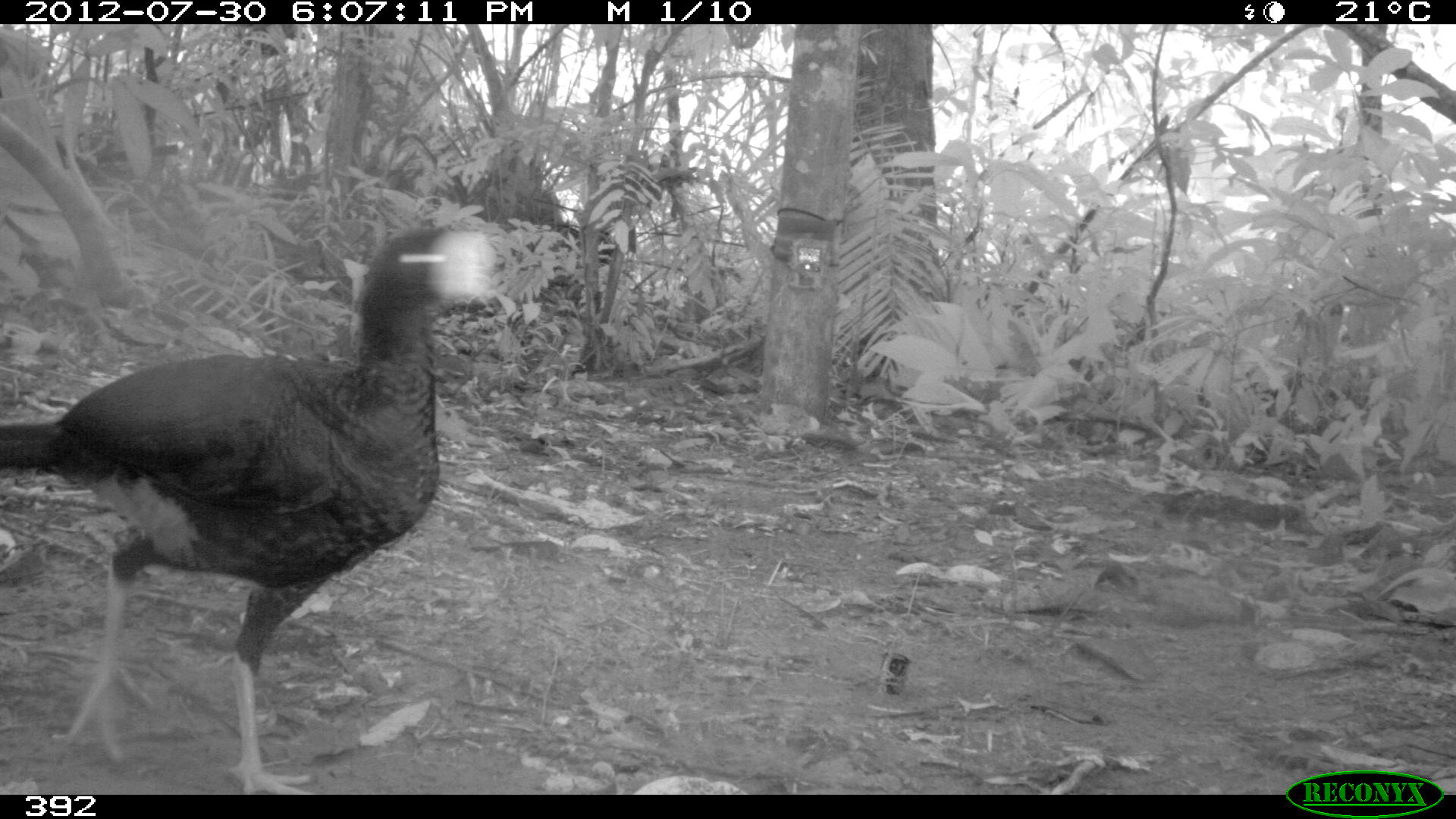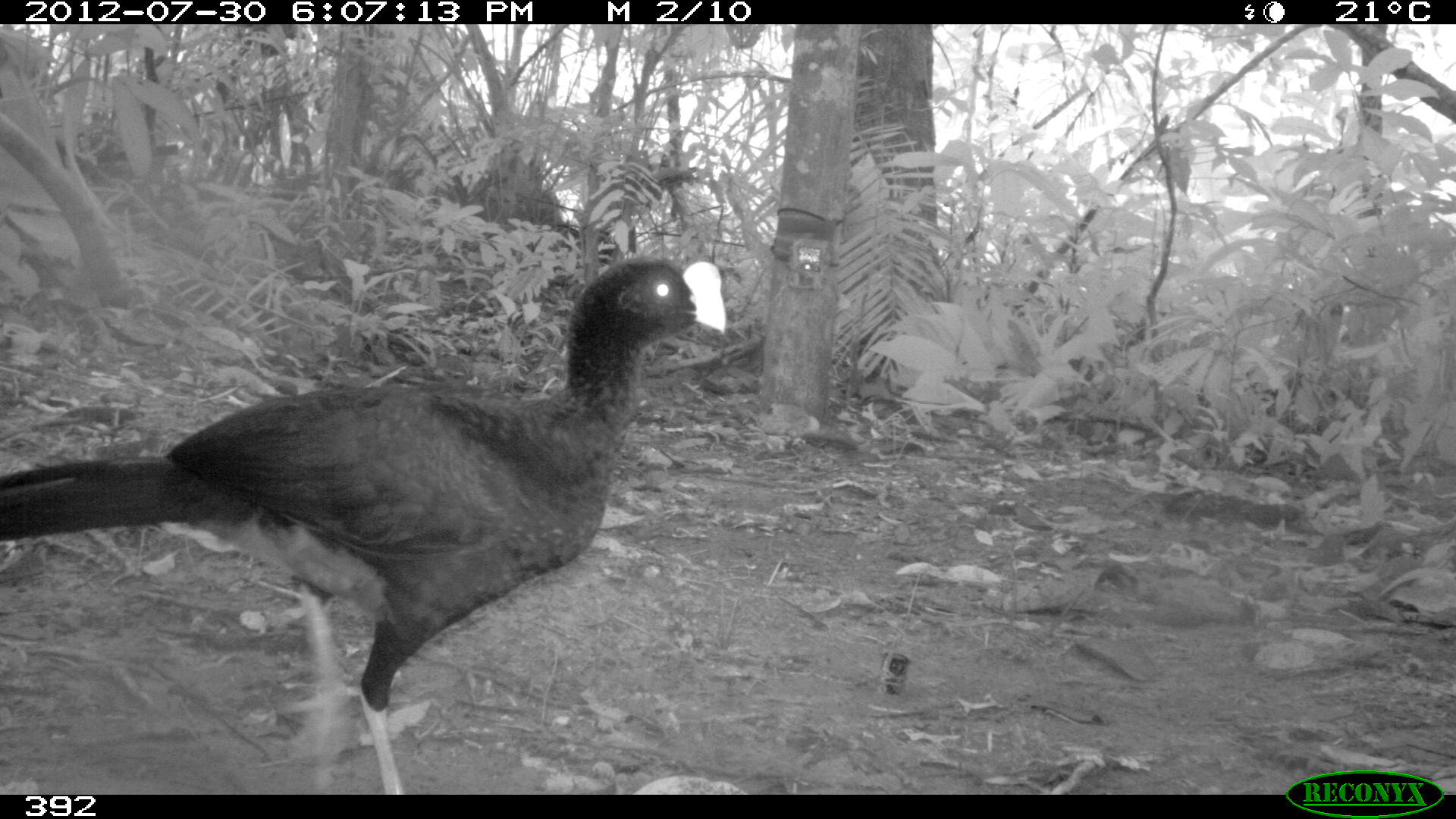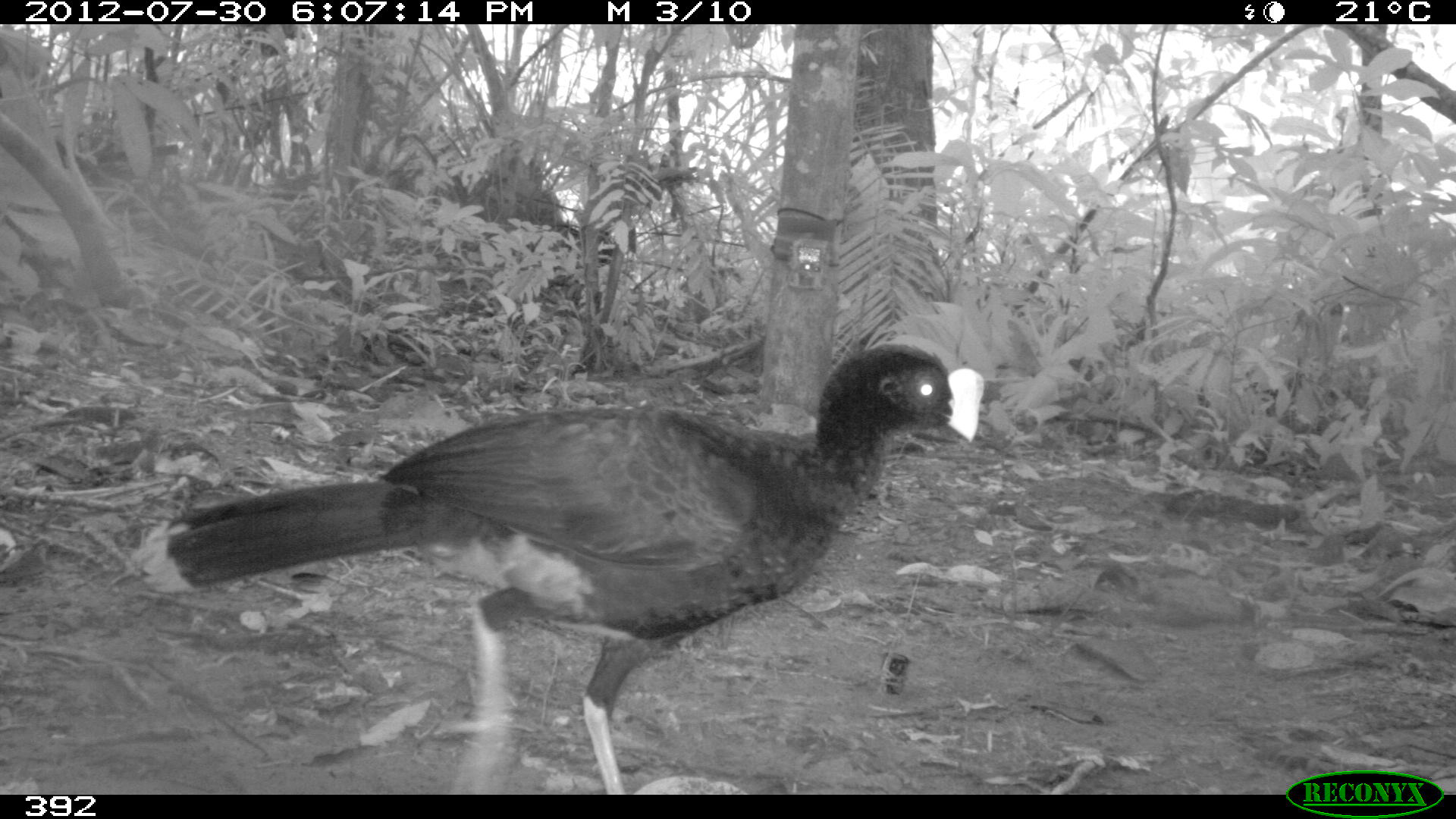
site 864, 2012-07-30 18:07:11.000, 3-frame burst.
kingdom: Animalia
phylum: Chordata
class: Aves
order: Galliformes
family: Cracidae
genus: Mitu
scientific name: Mitu tuberosum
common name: razor-billed curassow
Mitu tuberosum (razor-billed curassow).